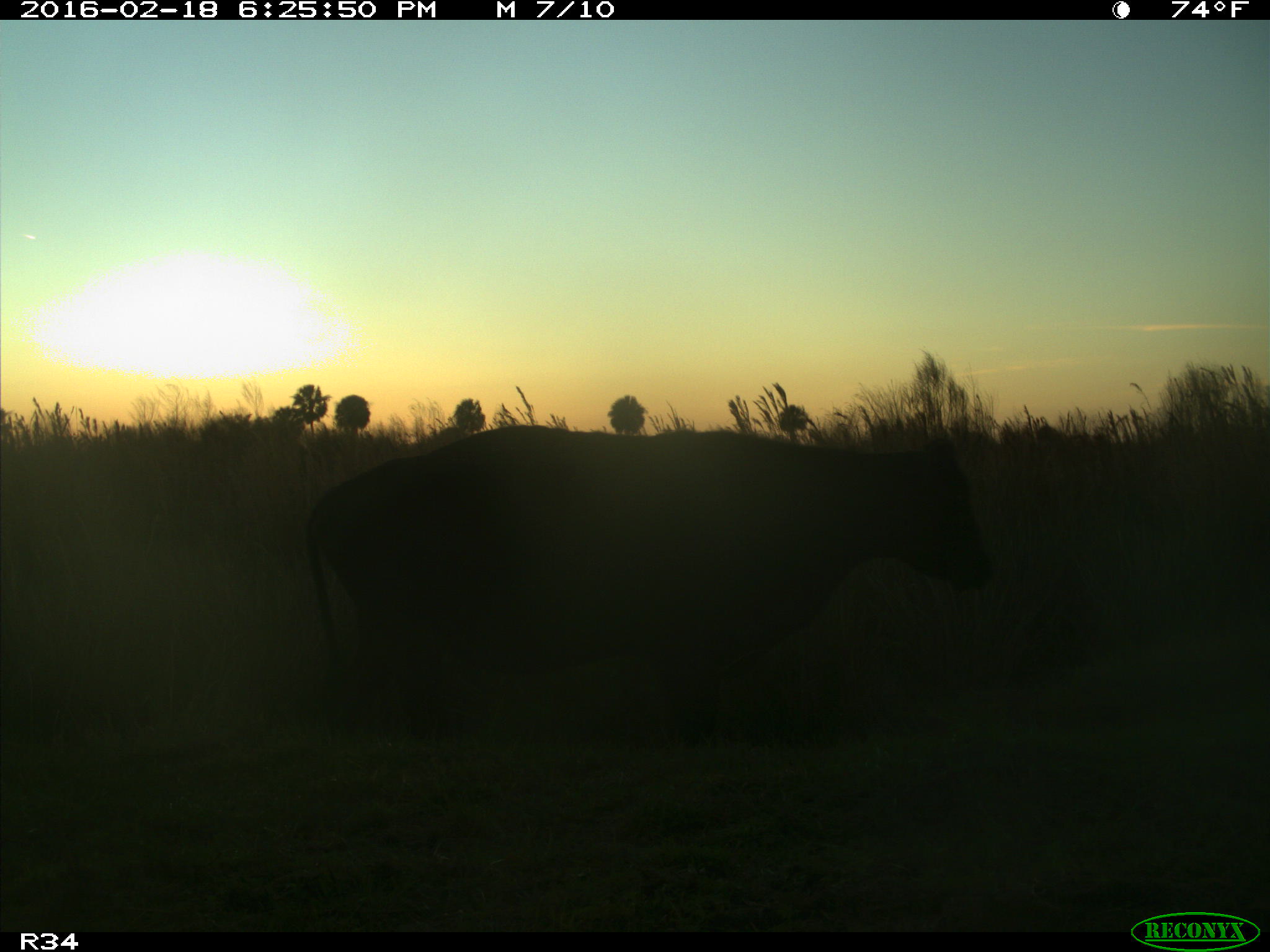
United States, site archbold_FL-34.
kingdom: Animalia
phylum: Chordata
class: Mammalia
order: Artiodactyla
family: Bovidae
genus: Bos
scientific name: Bos taurus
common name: domestic cow